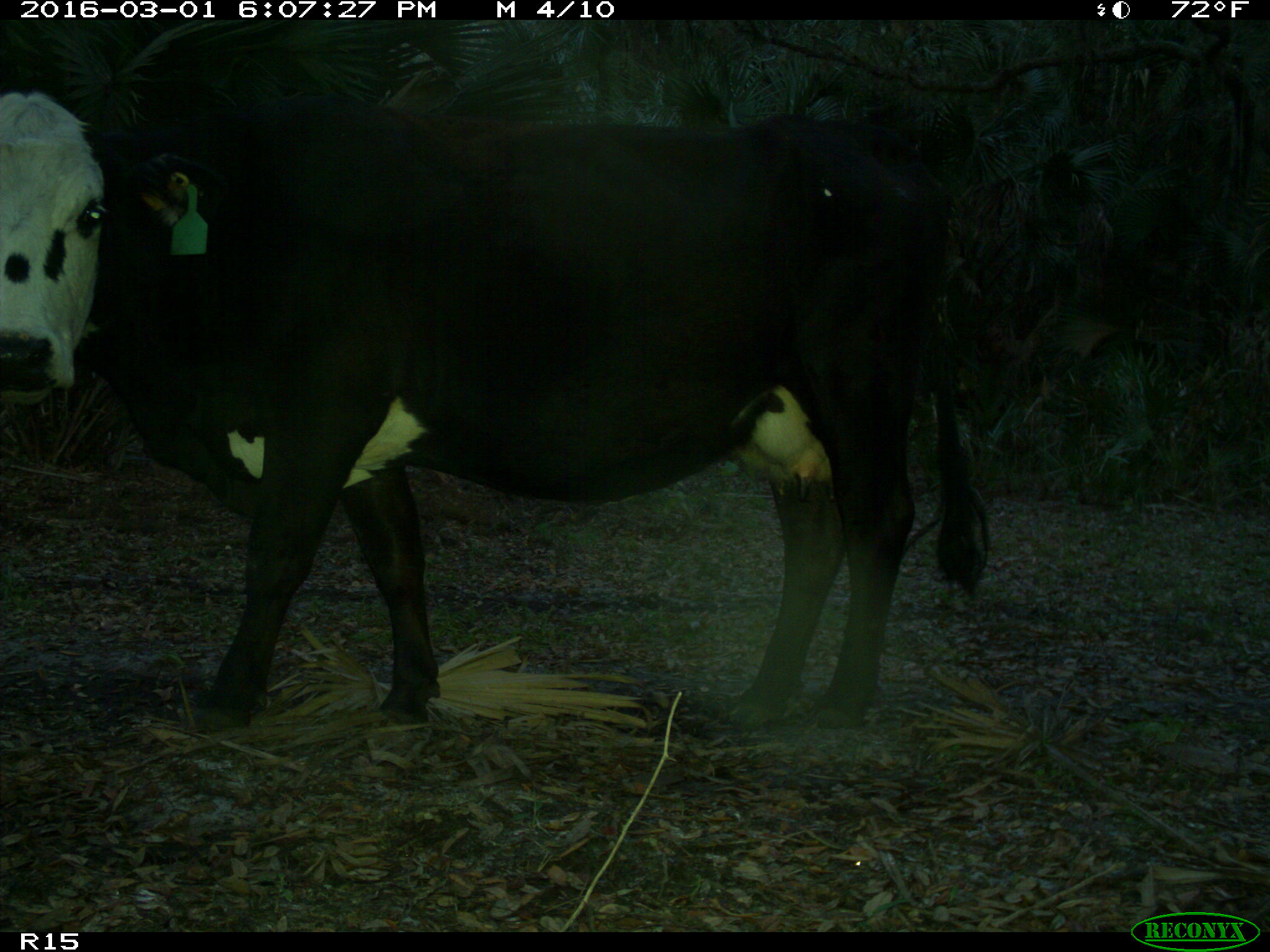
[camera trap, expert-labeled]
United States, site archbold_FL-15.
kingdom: Animalia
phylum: Chordata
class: Mammalia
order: Artiodactyla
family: Bovidae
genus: Bos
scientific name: Bos taurus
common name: domestic cow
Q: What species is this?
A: Bos taurus (domestic cow).